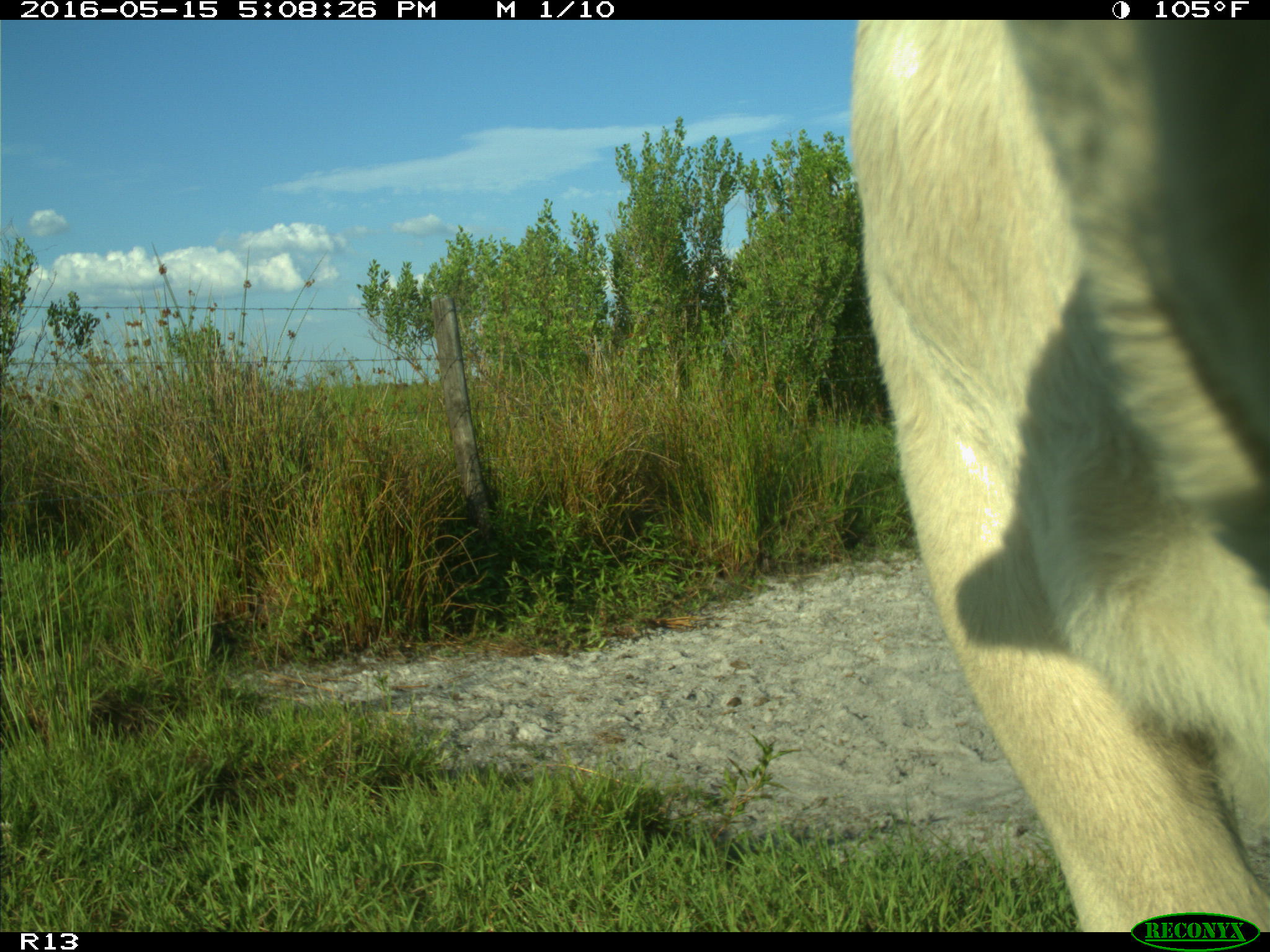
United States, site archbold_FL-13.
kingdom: Animalia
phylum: Chordata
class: Mammalia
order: Artiodactyla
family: Bovidae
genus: Bos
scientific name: Bos taurus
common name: domestic cow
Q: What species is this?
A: Bos taurus (domestic cow).